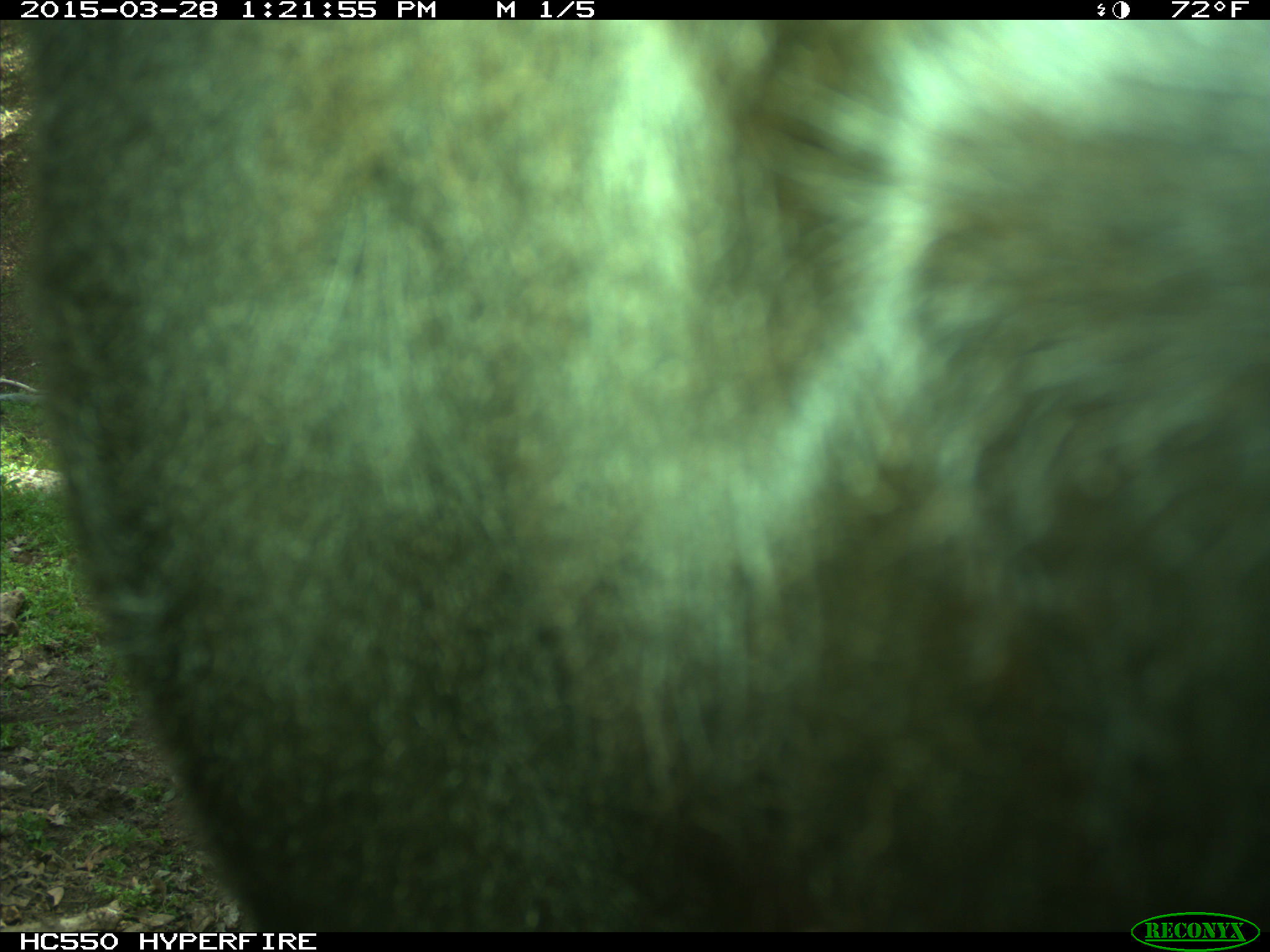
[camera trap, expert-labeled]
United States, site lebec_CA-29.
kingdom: Animalia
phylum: Chordata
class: Mammalia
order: Artiodactyla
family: Bovidae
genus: Bos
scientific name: Bos taurus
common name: domestic cow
Bos taurus (domestic cow).